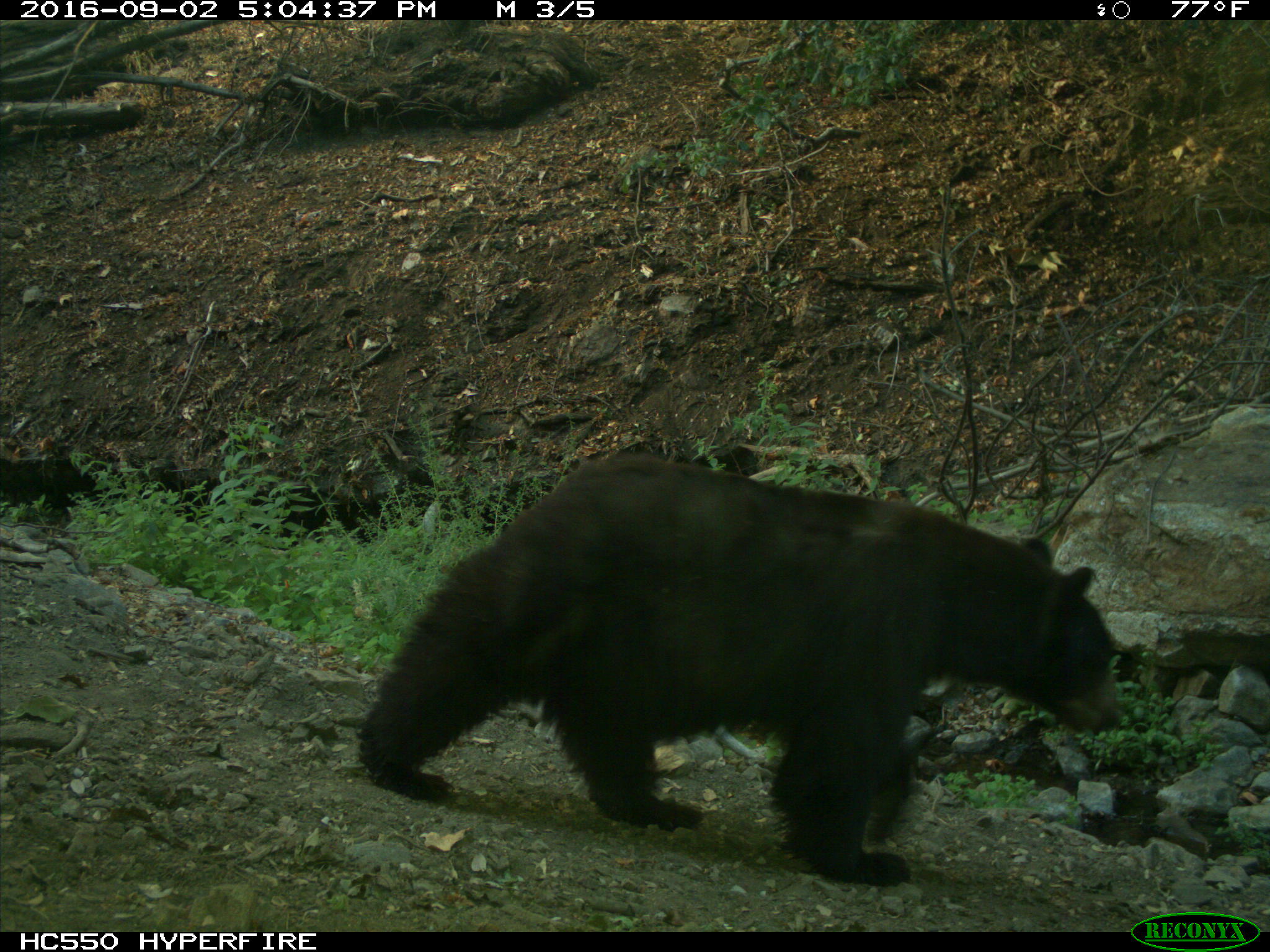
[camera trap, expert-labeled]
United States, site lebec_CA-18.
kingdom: Animalia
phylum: Chordata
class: Mammalia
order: Carnivora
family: Ursidae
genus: Ursus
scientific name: Ursus americanus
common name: american black bear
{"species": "Ursus americanus (american black bear)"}